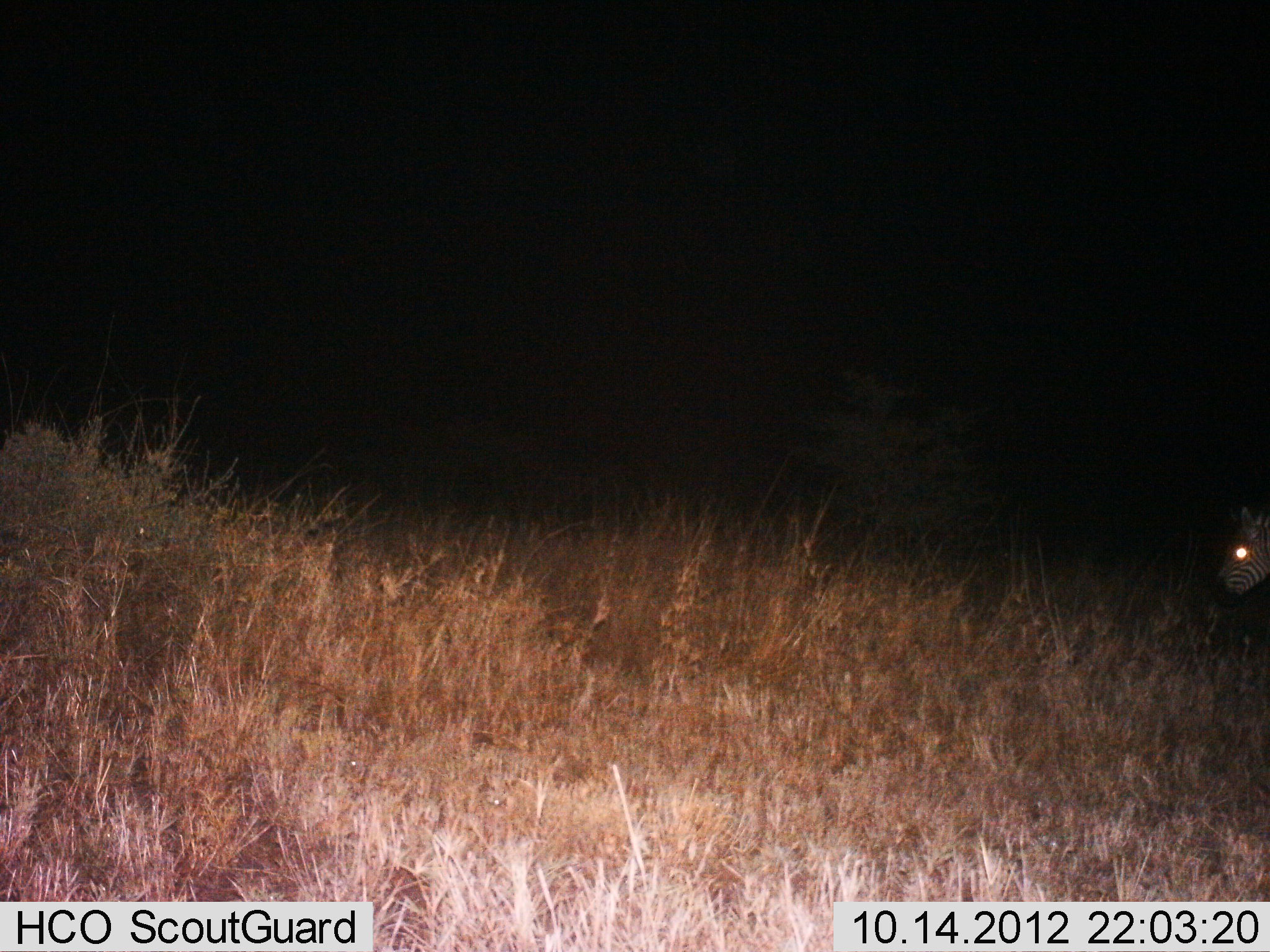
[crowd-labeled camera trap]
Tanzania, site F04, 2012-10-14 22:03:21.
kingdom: Animalia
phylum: Chordata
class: Mammalia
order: Perissodactyla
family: Equidae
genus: Equus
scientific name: Equus quagga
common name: plains zebra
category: zebra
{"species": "zebra (plains zebra) (Equus quagga)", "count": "1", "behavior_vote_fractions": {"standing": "50%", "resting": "0%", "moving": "50%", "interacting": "0%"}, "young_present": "0%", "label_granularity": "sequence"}